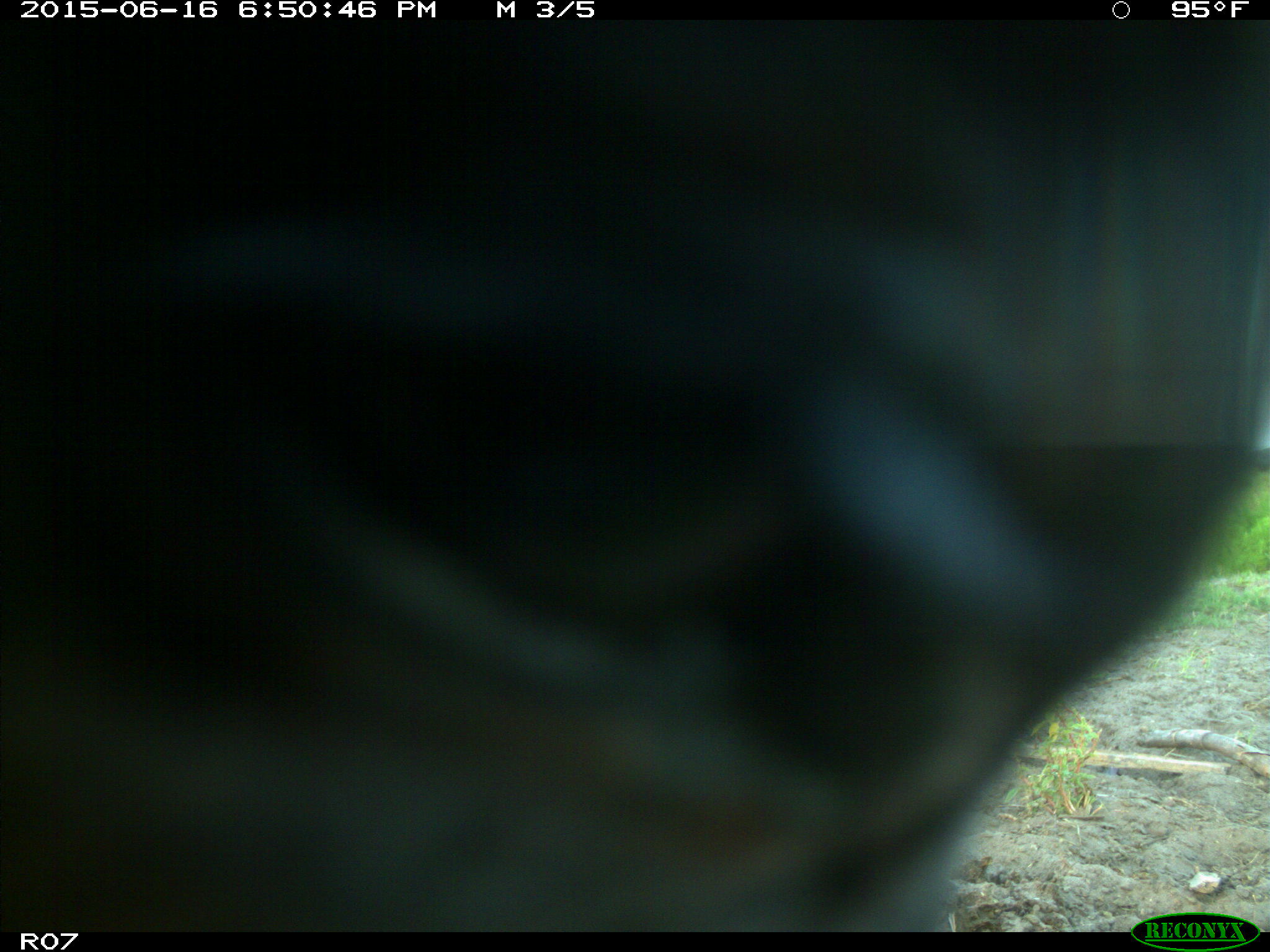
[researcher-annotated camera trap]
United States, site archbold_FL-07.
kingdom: Animalia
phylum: Chordata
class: Mammalia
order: Artiodactyla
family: Bovidae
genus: Bos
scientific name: Bos taurus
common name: domestic cow